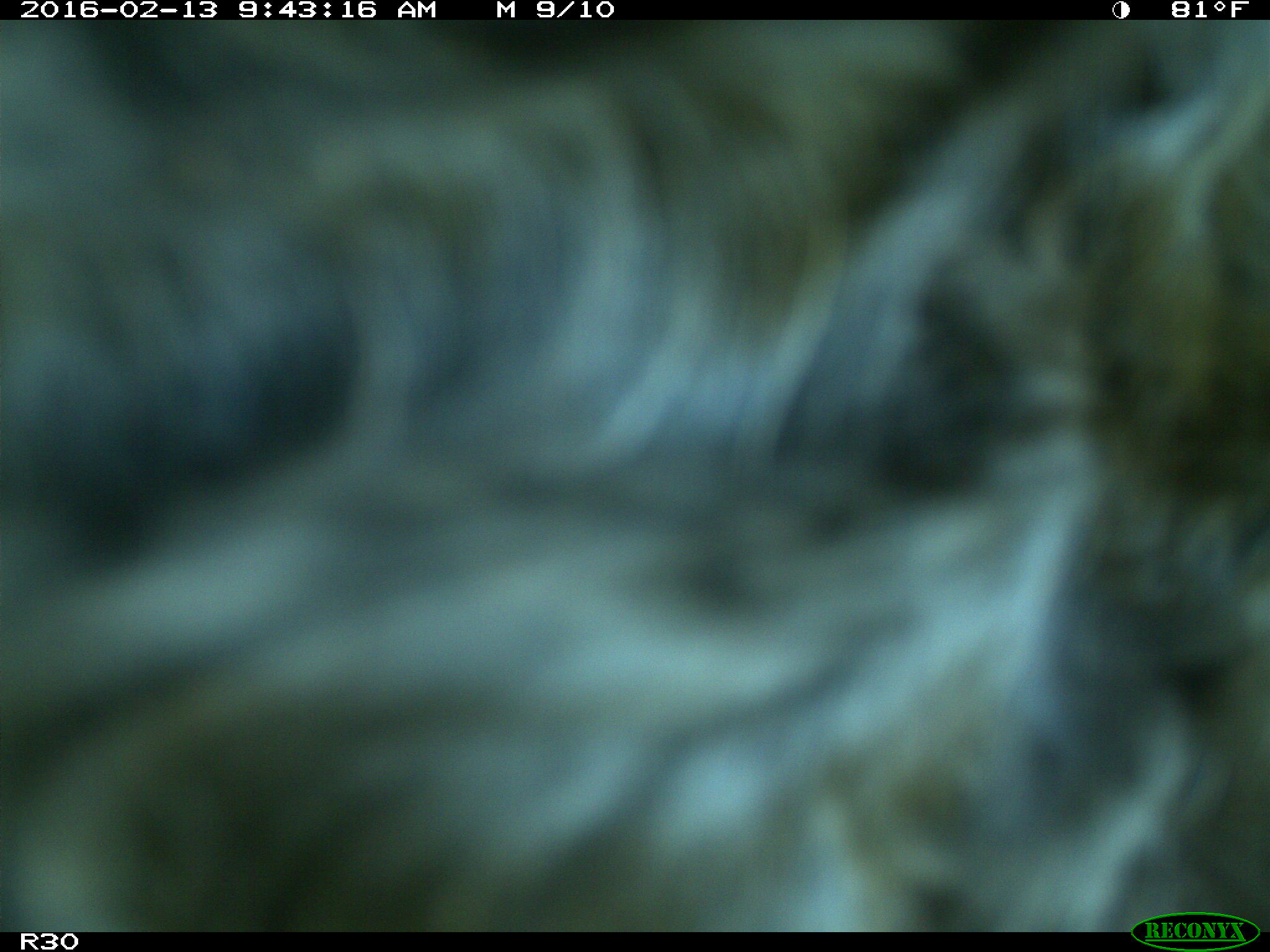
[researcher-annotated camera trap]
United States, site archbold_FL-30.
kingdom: Animalia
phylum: Chordata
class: Mammalia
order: Artiodactyla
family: Bovidae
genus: Bos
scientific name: Bos taurus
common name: domestic cow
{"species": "Bos taurus (domestic cow)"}